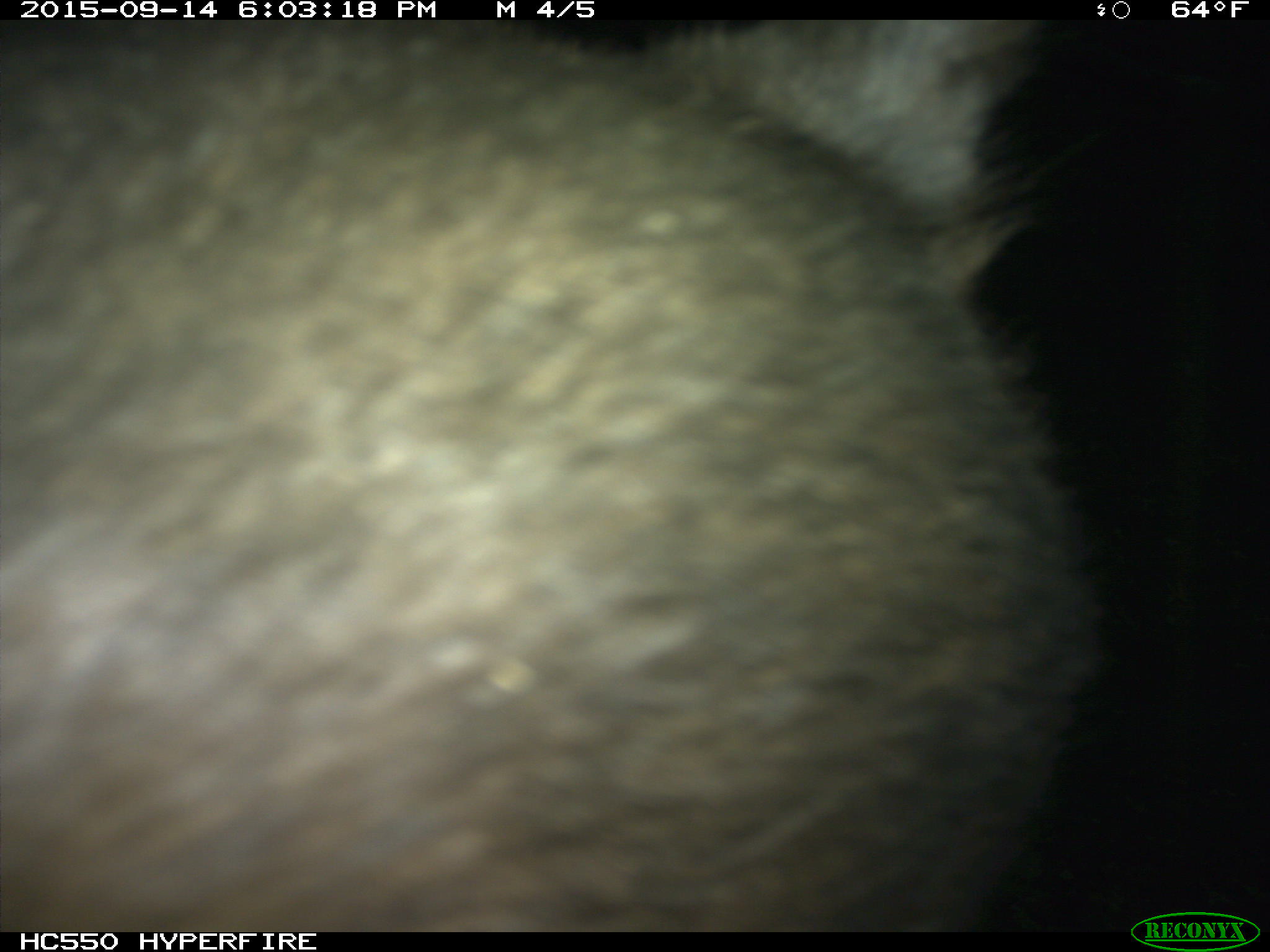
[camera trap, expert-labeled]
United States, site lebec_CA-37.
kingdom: Animalia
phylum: Chordata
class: Mammalia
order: Carnivora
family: Ursidae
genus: Ursus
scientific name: Ursus americanus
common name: american black bear